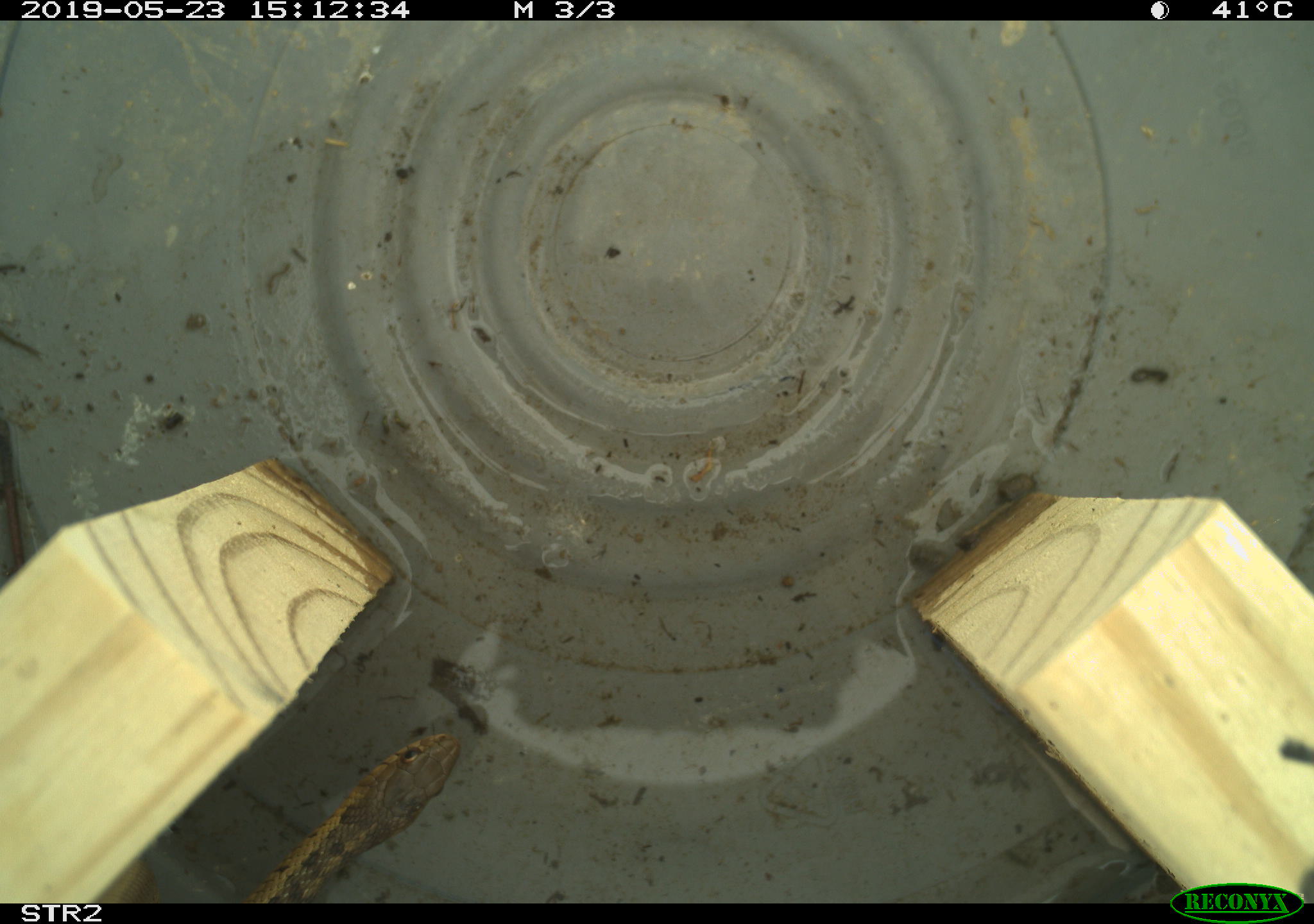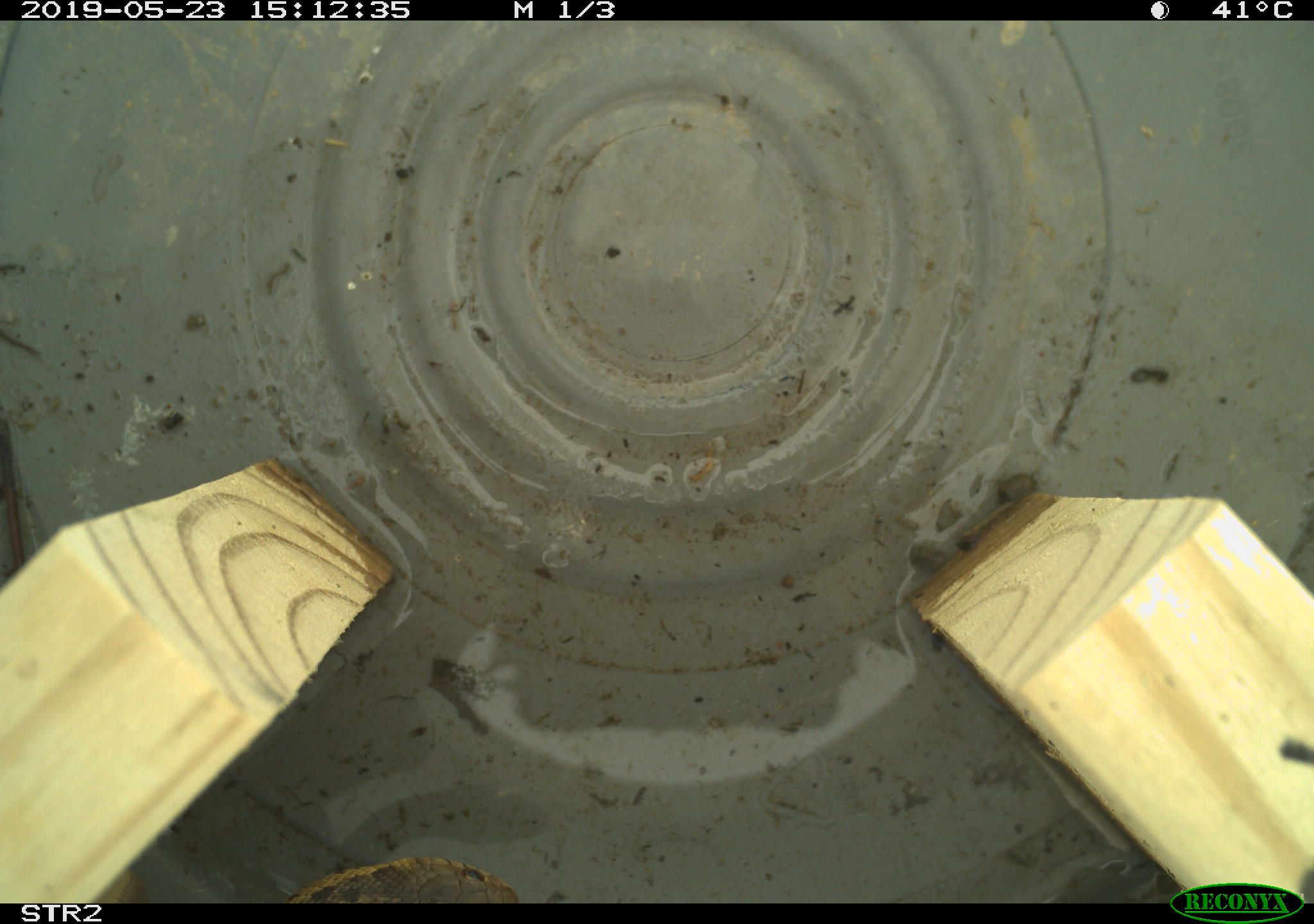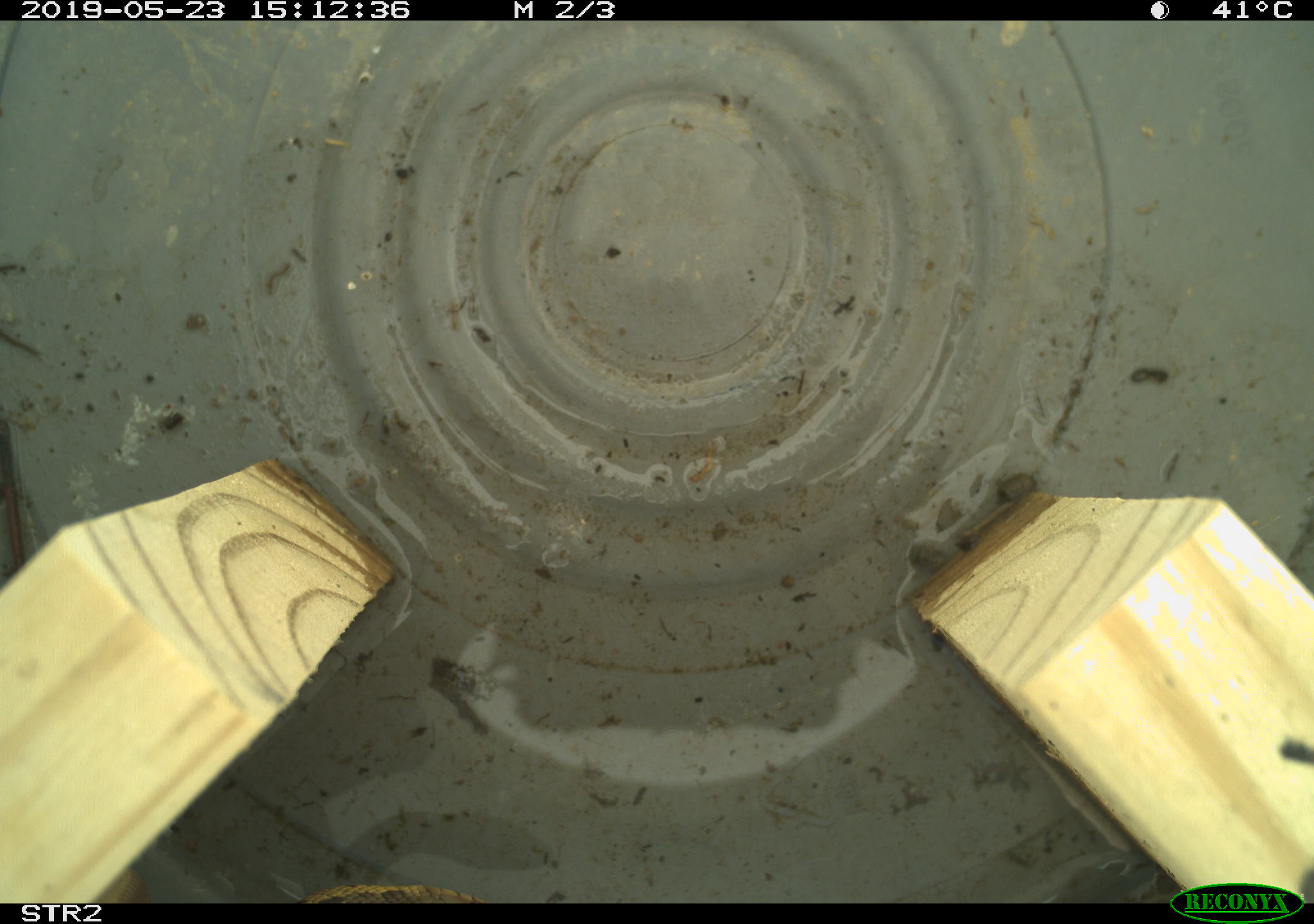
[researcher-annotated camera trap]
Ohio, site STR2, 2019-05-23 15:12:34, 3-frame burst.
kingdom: Animalia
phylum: Chordata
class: Reptilia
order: Squamata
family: Colubridae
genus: Thamnophis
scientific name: Thamnophis sirtalis sirtalis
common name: eastern gartersnake